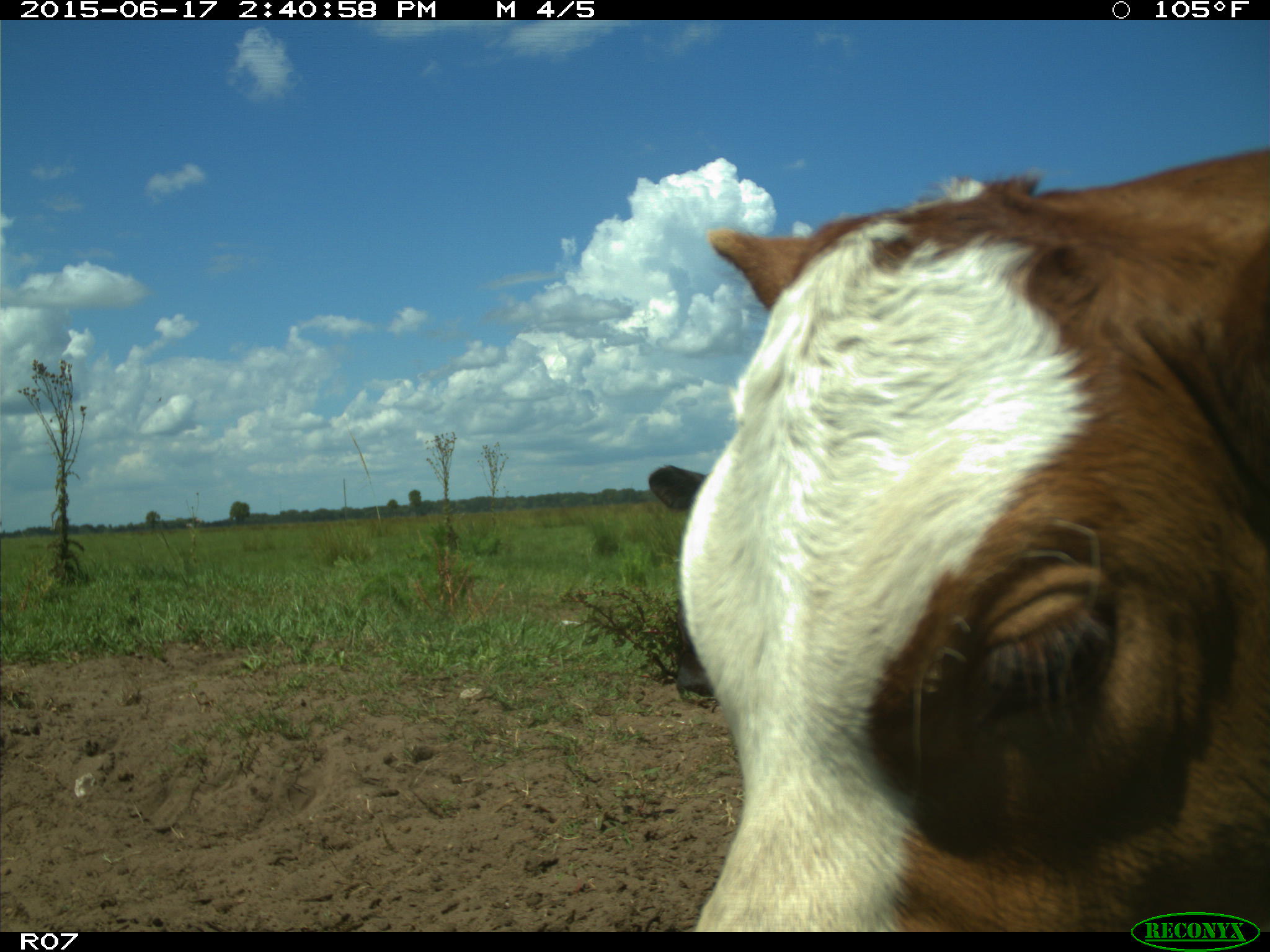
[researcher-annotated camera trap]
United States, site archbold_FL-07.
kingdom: Animalia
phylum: Chordata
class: Mammalia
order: Artiodactyla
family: Bovidae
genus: Bos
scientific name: Bos taurus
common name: domestic cow